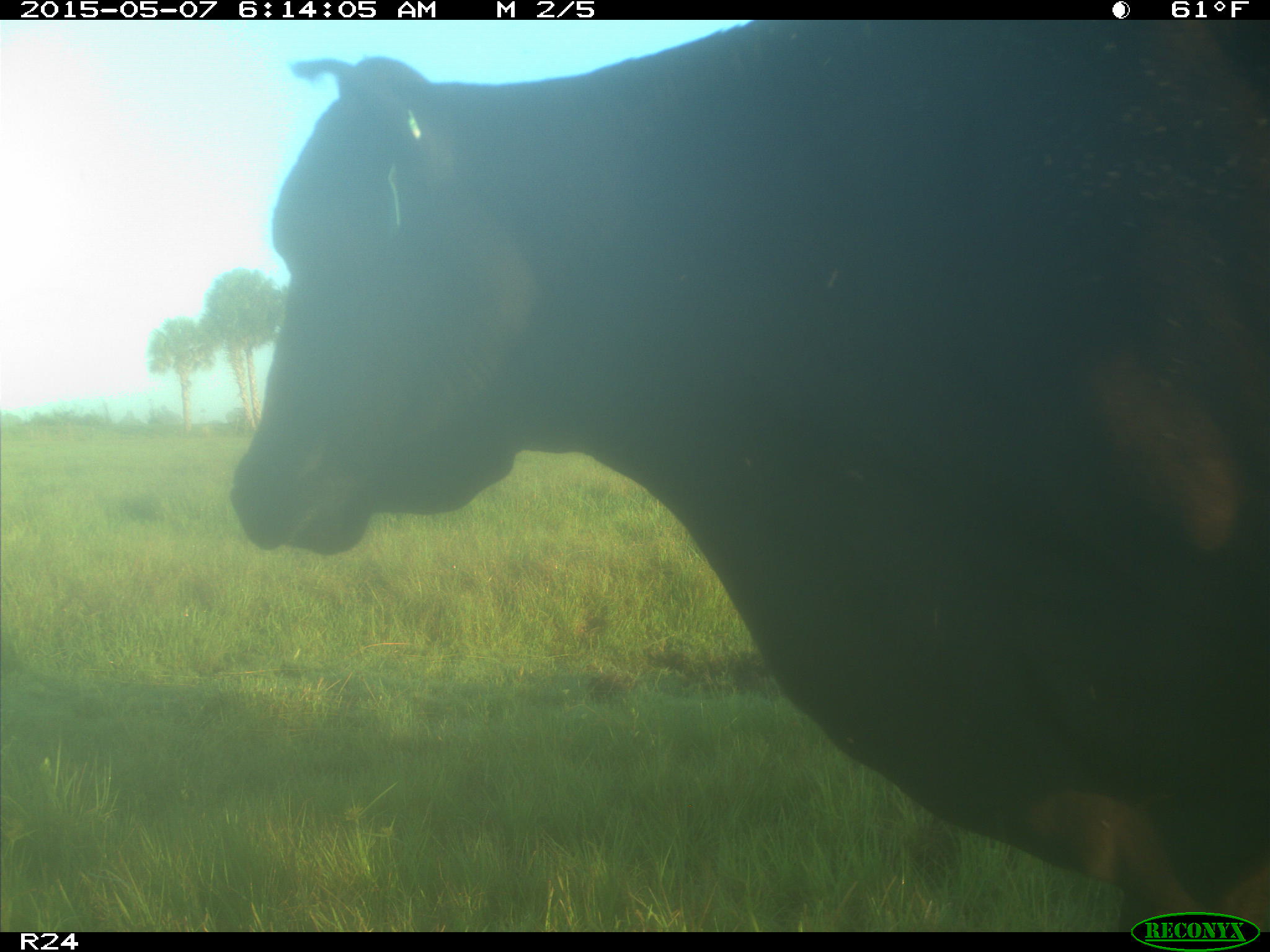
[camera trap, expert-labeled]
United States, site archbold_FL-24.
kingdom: Animalia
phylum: Chordata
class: Mammalia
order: Artiodactyla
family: Bovidae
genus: Bos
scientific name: Bos taurus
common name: domestic cow